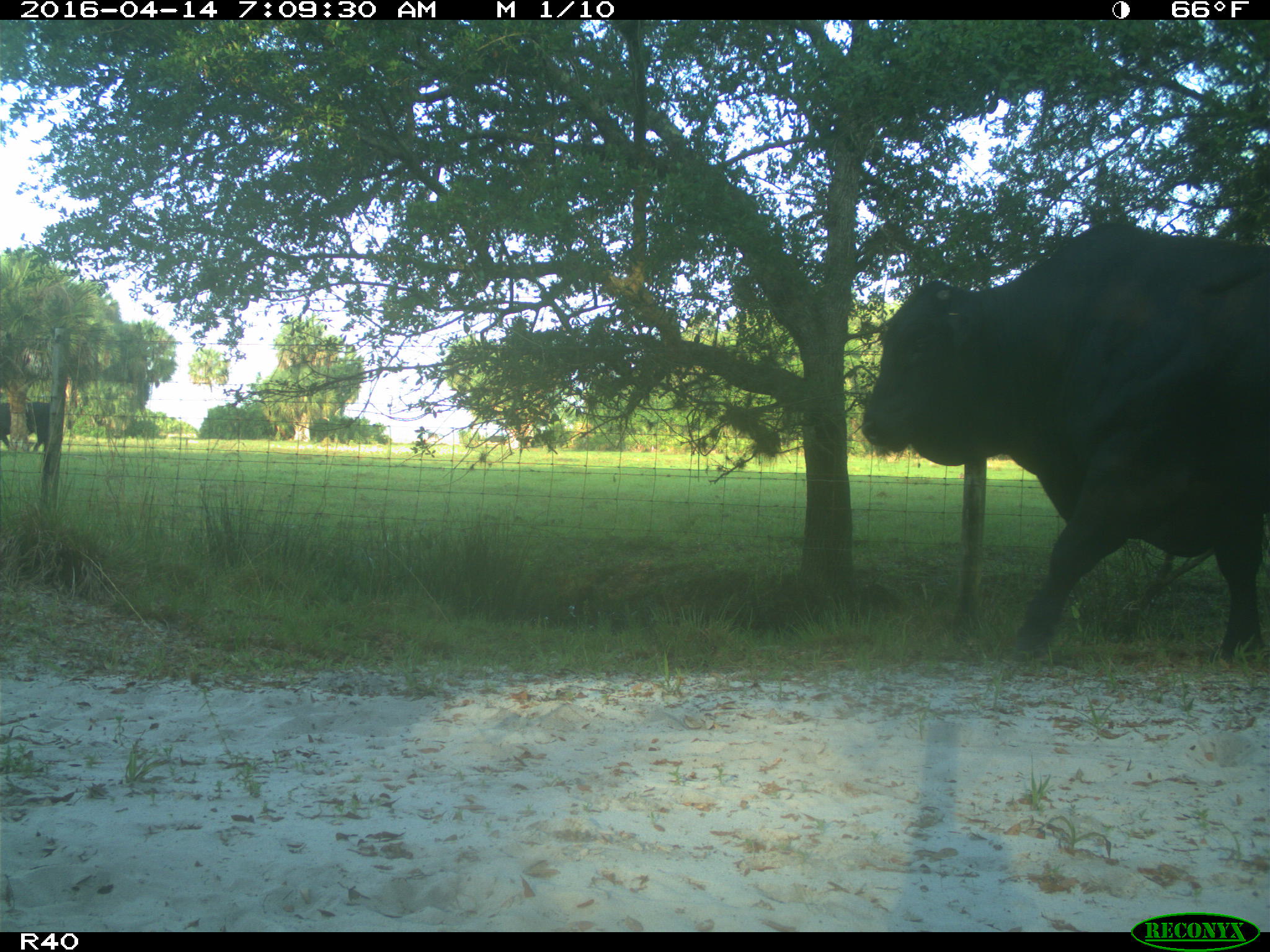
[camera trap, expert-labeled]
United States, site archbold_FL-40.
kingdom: Animalia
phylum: Chordata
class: Mammalia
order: Artiodactyla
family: Bovidae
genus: Bos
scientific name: Bos taurus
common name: domestic cow